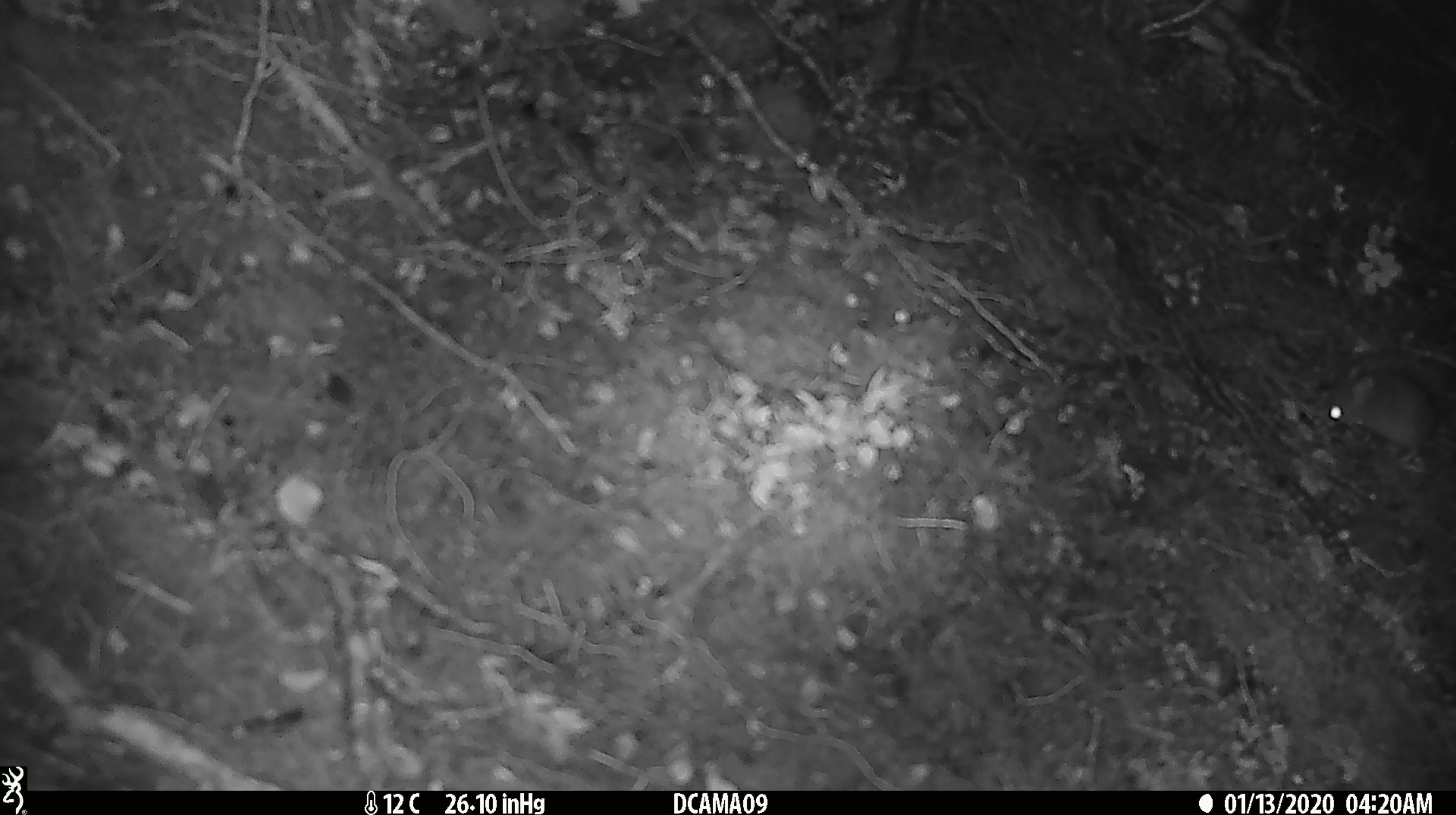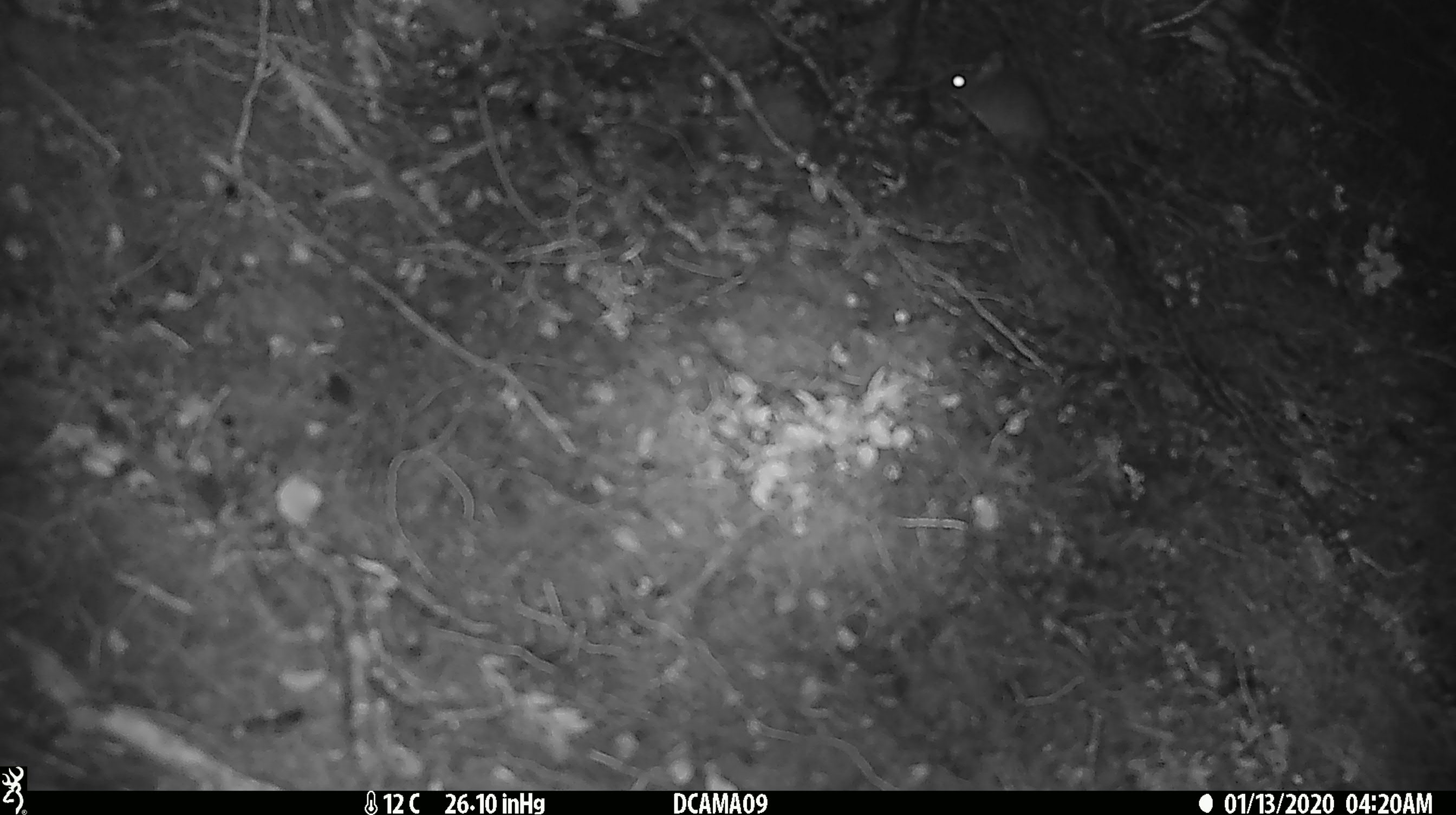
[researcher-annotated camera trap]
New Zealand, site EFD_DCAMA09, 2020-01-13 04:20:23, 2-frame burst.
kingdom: Animalia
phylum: Chordata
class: Mammalia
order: Rodentia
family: Muridae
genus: Mus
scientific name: Mus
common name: mouse